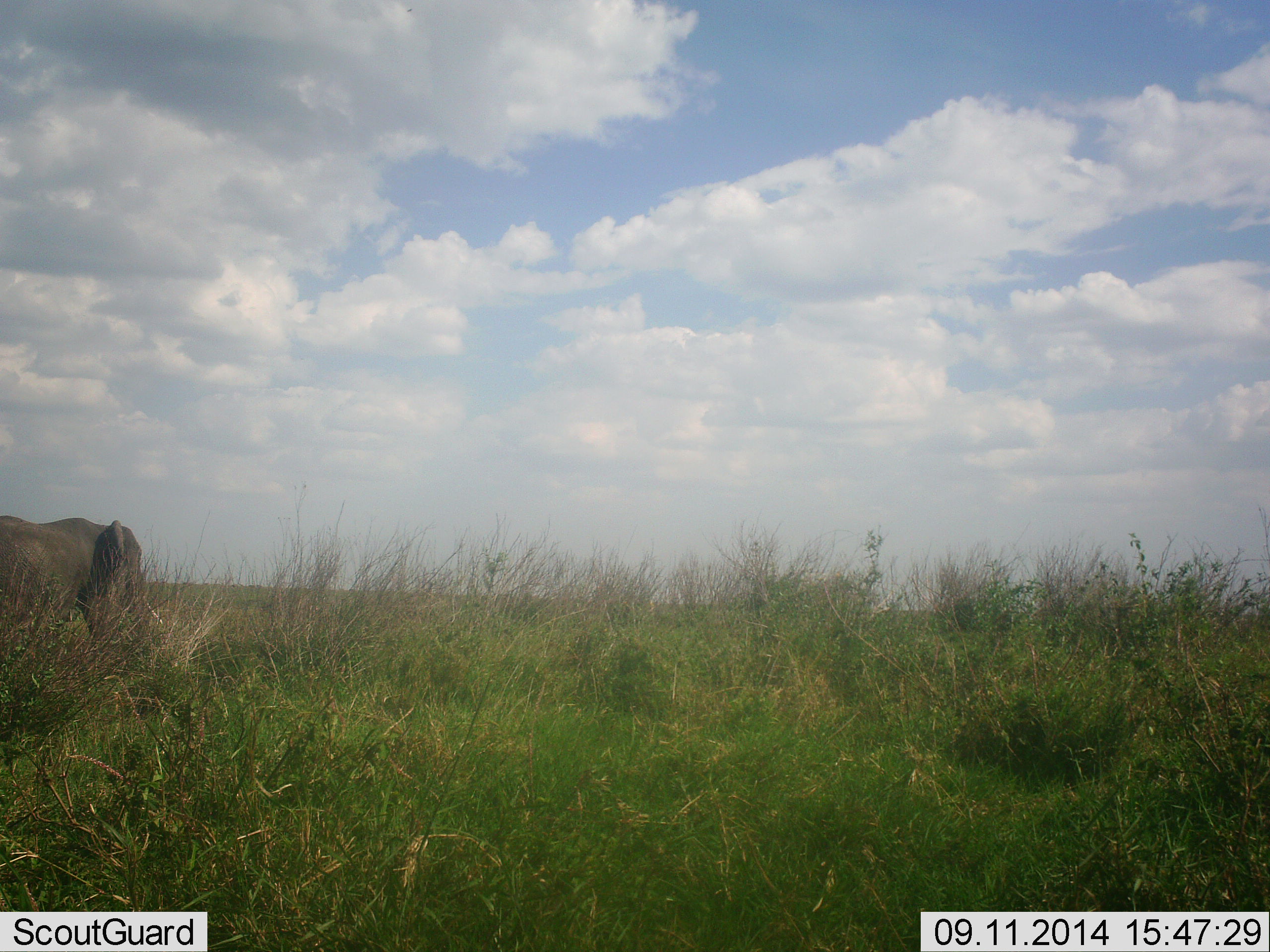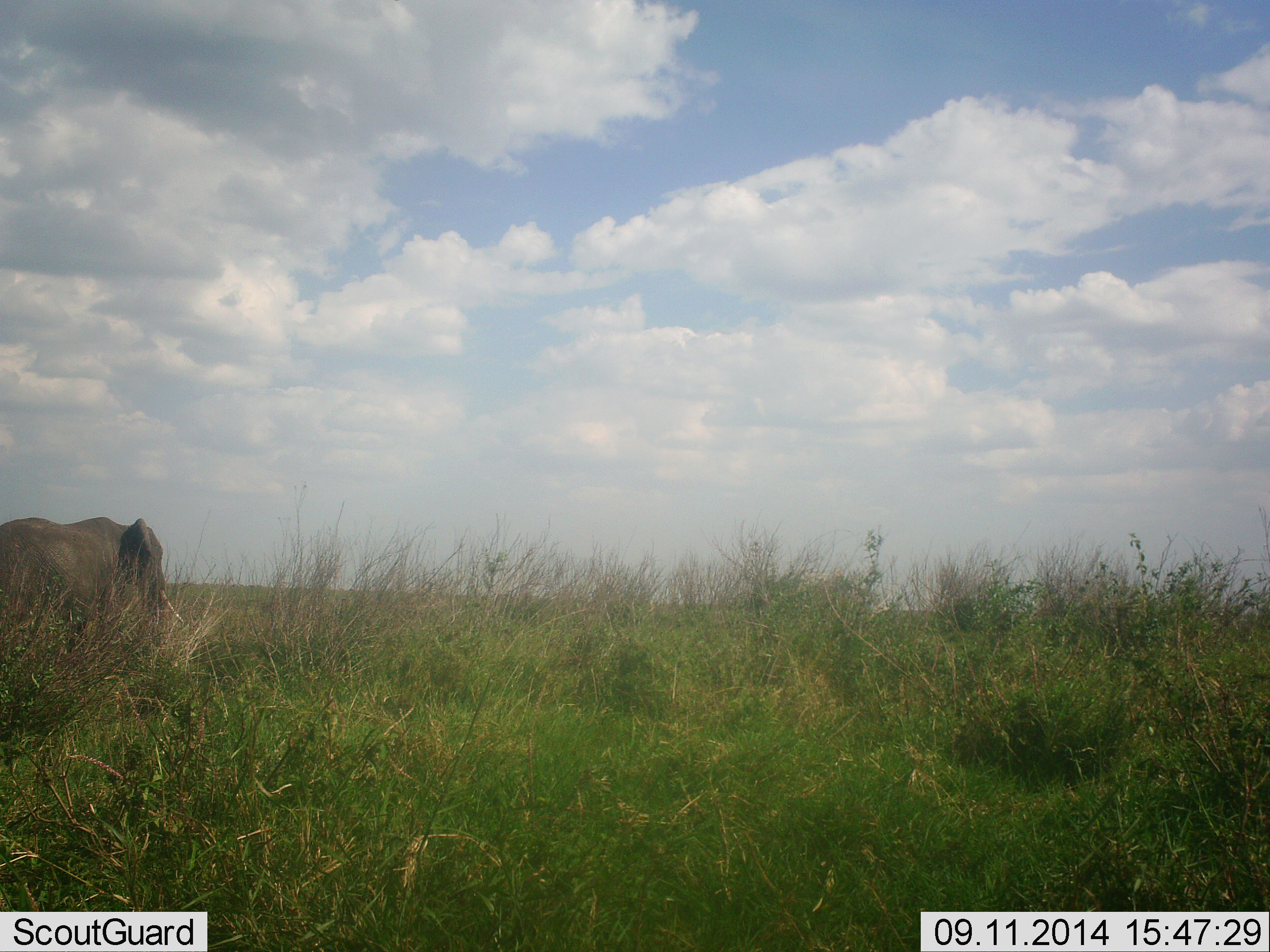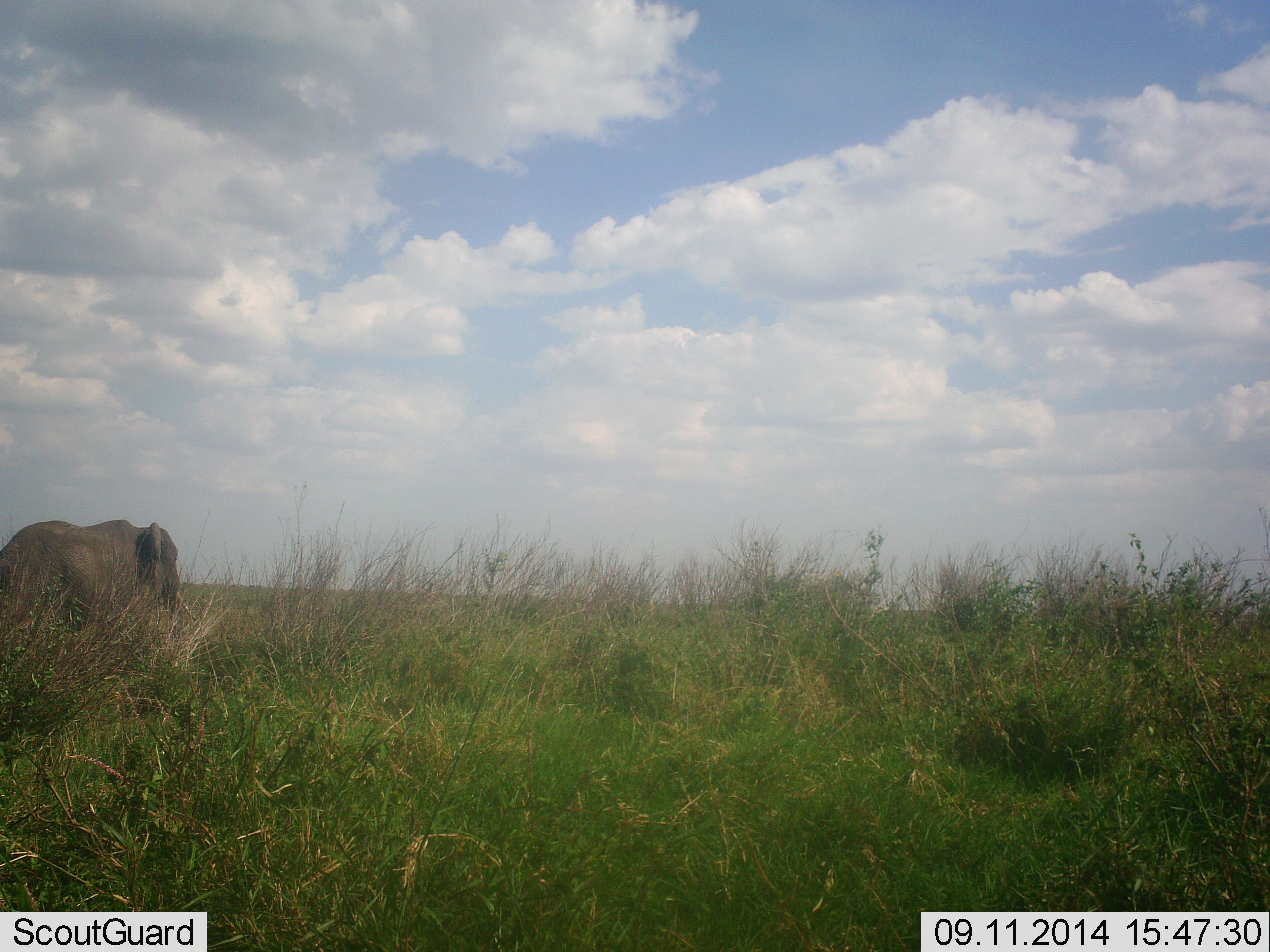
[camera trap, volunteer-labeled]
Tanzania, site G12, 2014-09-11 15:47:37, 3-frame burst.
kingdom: Animalia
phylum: Chordata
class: Mammalia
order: Proboscidea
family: Elephantidae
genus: Loxodonta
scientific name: Loxodonta africana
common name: african bush elephant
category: elephant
Elephant (african bush elephant) (Loxodonta africana), count 1. Behavior (volunteer vote fractions): standing 0%, resting 0%, moving 100%, interacting 0%. Young present (vote fraction): 0%. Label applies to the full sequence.